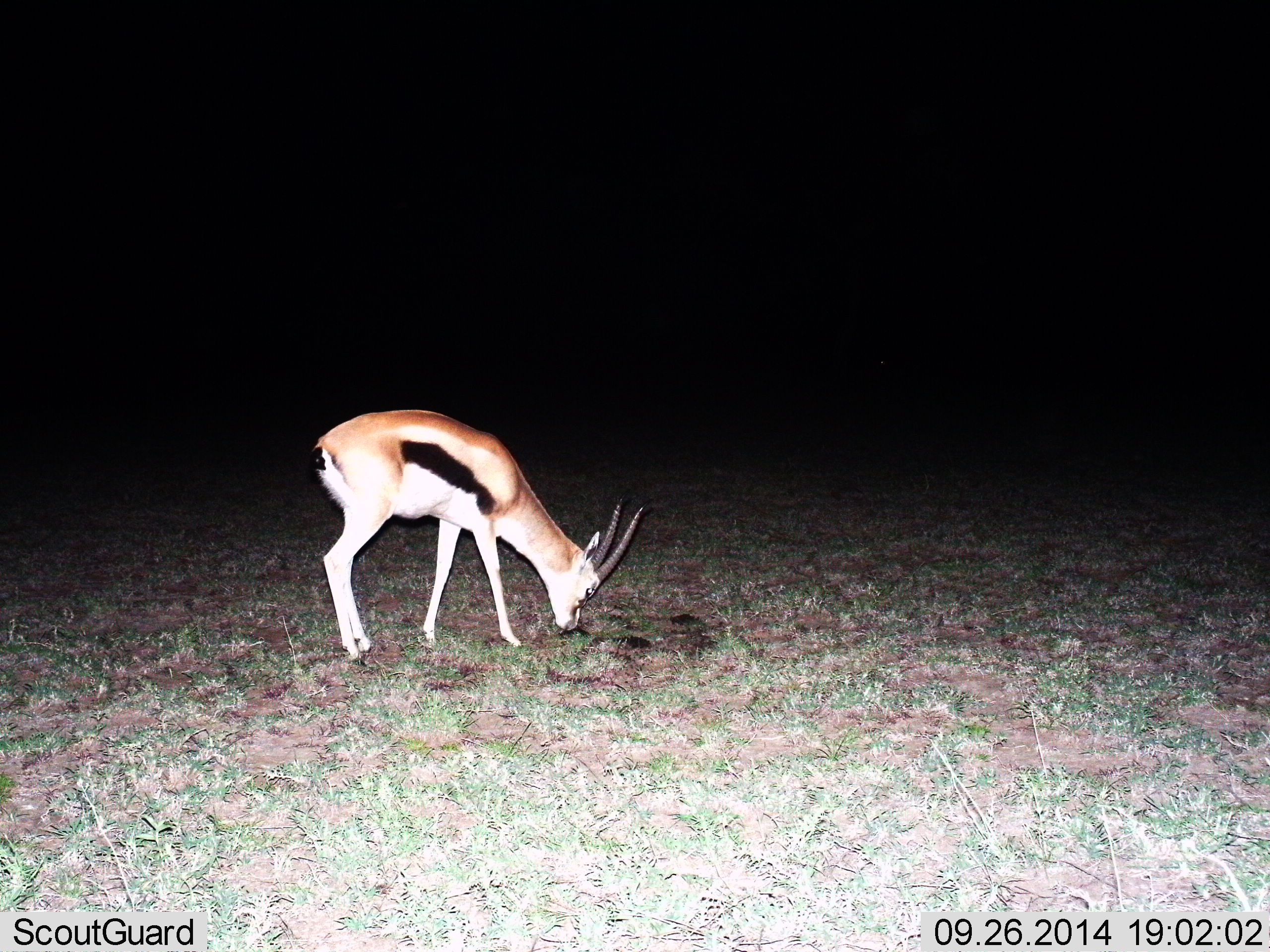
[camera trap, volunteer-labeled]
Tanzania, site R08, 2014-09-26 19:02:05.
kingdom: Animalia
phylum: Chordata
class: Mammalia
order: Artiodactyla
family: Bovidae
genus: Eudorcas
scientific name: Eudorcas thomsonii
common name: thomson's gazelle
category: gazellethomsons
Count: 1.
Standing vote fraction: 20%.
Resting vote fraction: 0%.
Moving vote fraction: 0%.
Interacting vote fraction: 0%.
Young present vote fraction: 0%.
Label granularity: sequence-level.